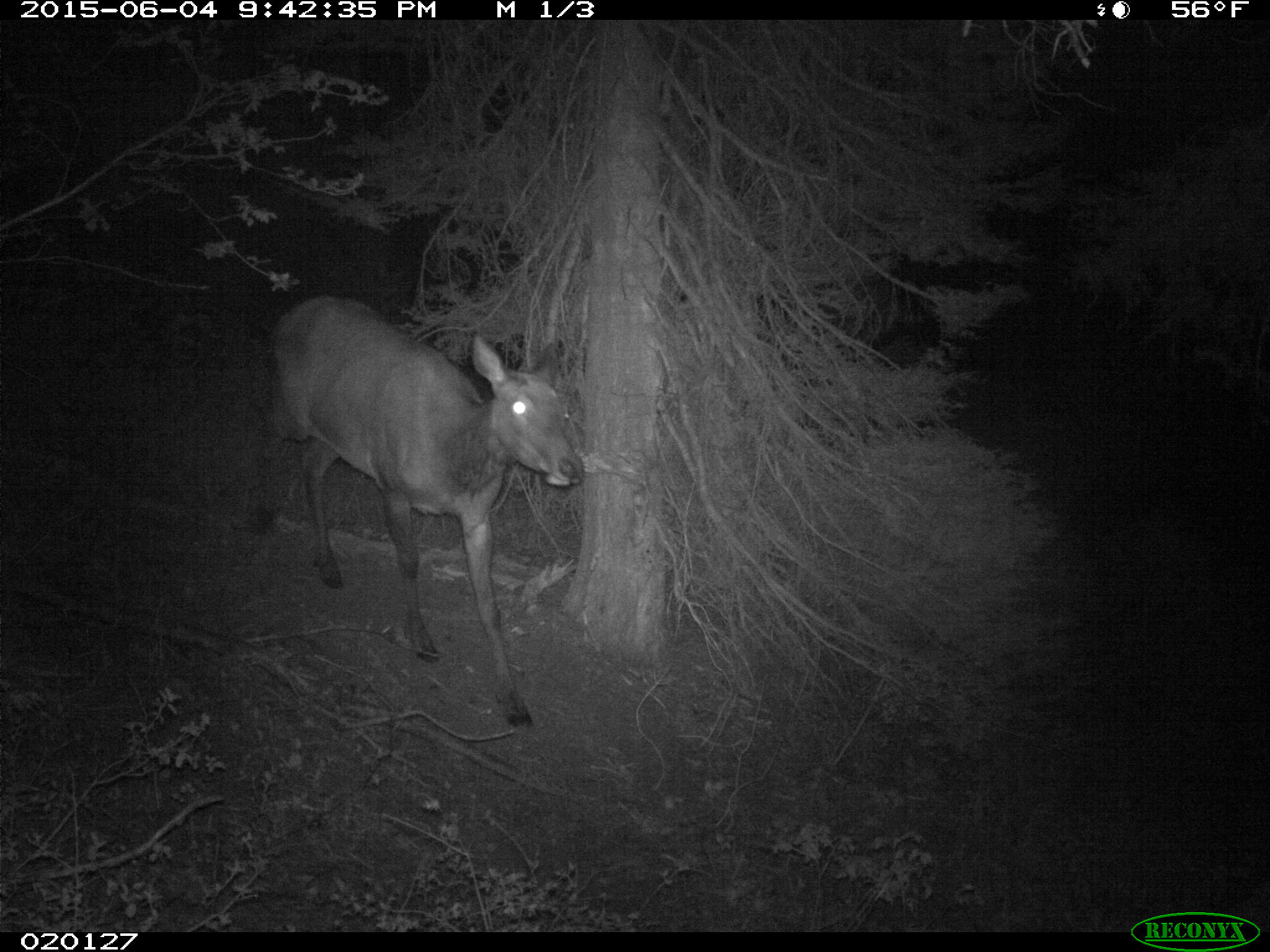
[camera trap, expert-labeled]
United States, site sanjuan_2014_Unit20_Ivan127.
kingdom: Animalia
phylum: Chordata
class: Mammalia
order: Artiodactyla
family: Cervidae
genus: Cervus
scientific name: Cervus elaphus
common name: red deer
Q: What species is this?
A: Cervus elaphus (red deer).